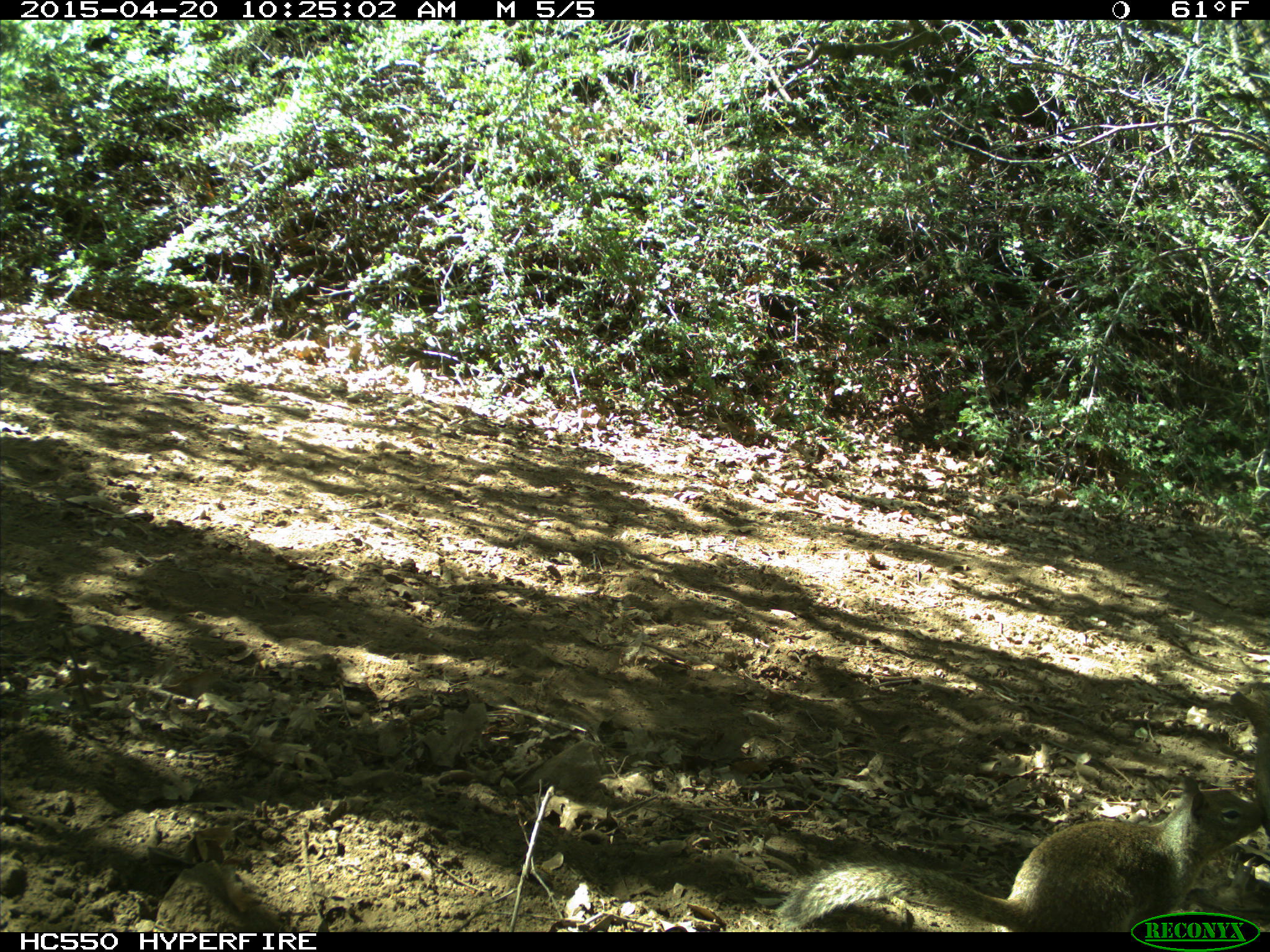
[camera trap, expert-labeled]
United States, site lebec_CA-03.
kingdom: Animalia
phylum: Chordata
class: Mammalia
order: Rodentia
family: Sciuridae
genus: Otospermophilus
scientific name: Otospermophilus beecheyi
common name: california ground squirrel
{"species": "Otospermophilus beecheyi (california ground squirrel)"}